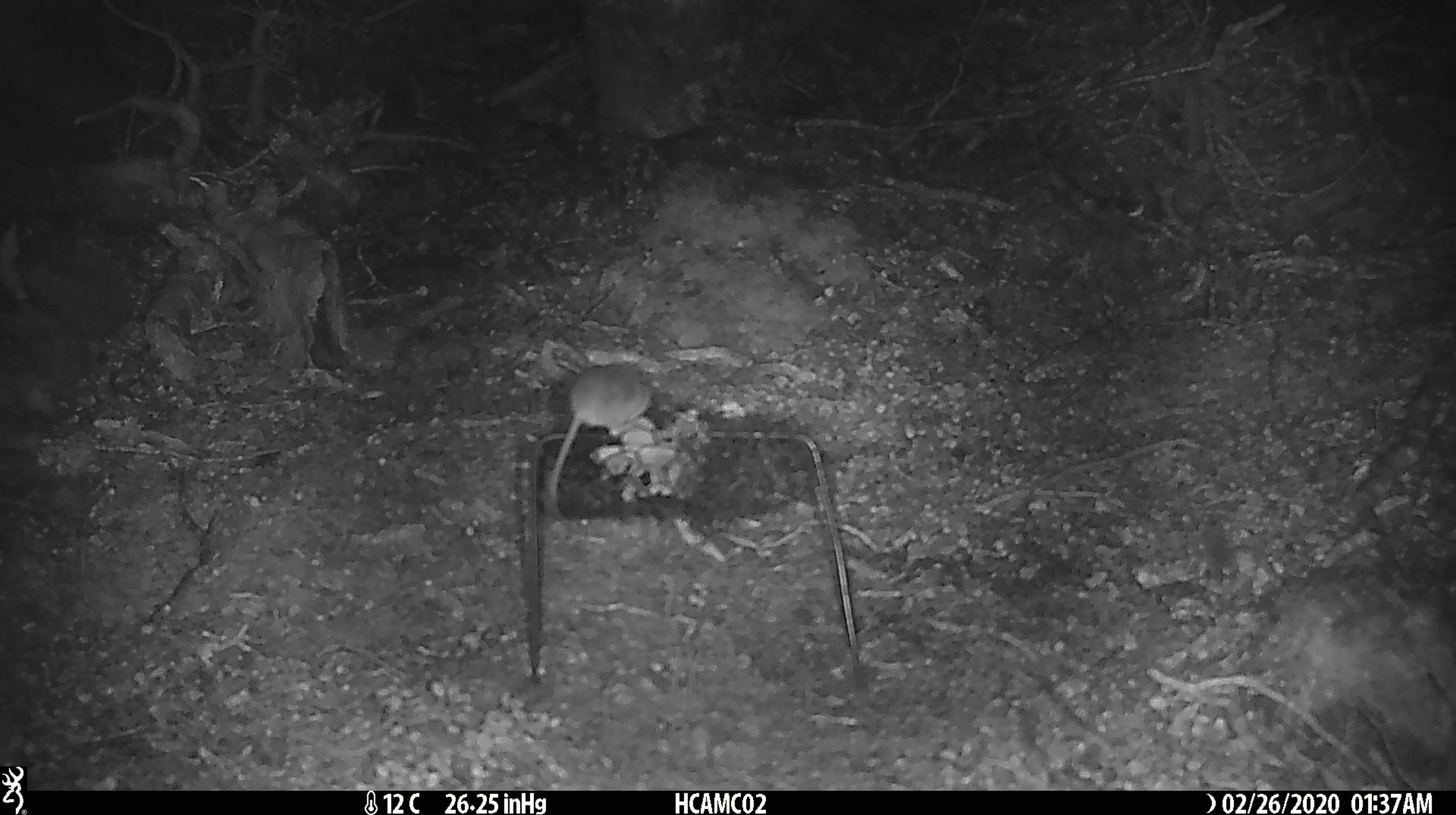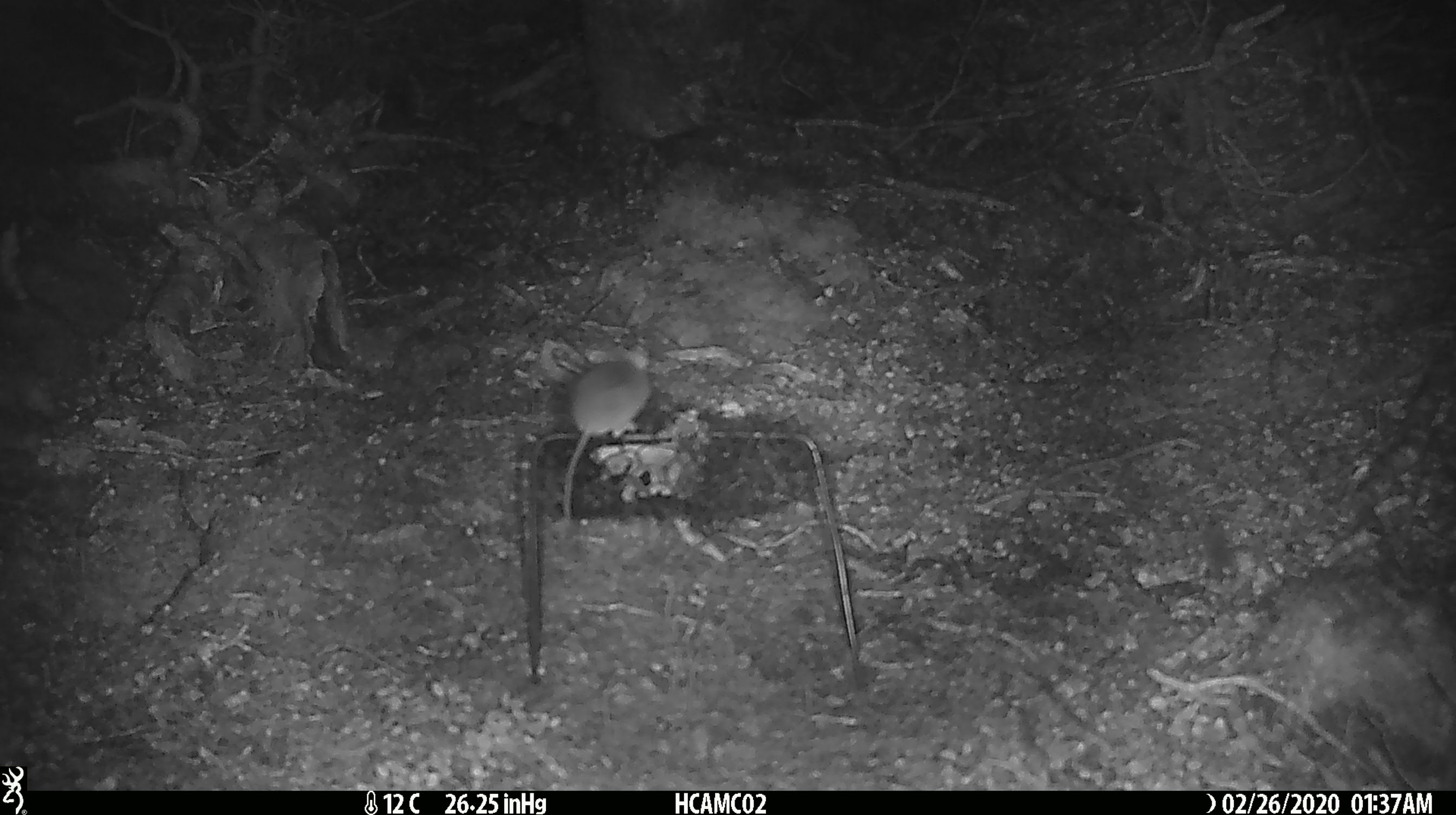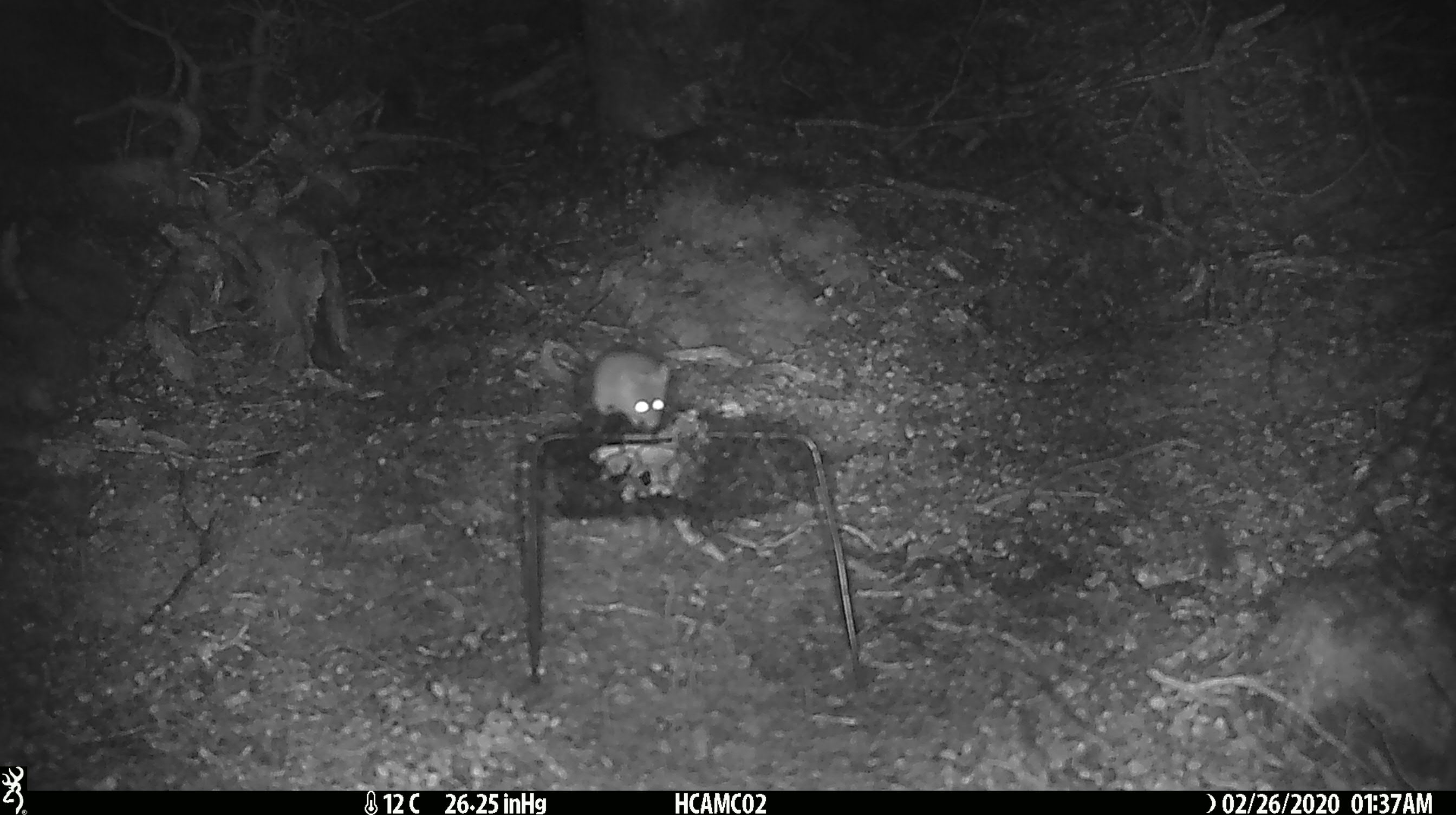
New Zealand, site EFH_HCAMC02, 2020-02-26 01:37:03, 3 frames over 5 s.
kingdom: Animalia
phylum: Chordata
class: Mammalia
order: Rodentia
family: Muridae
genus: Mus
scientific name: Mus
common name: mouse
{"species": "mouse (Mus)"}